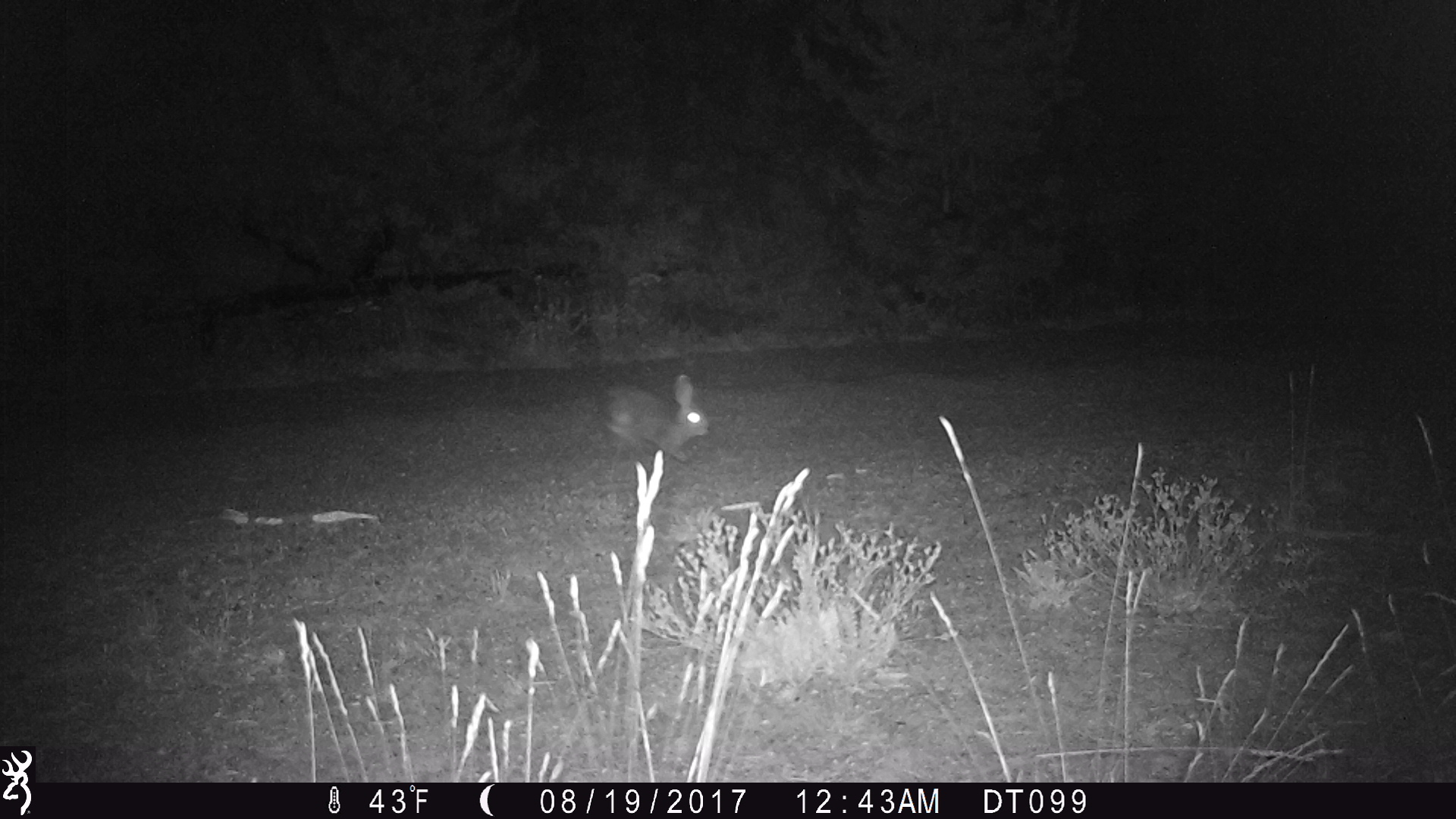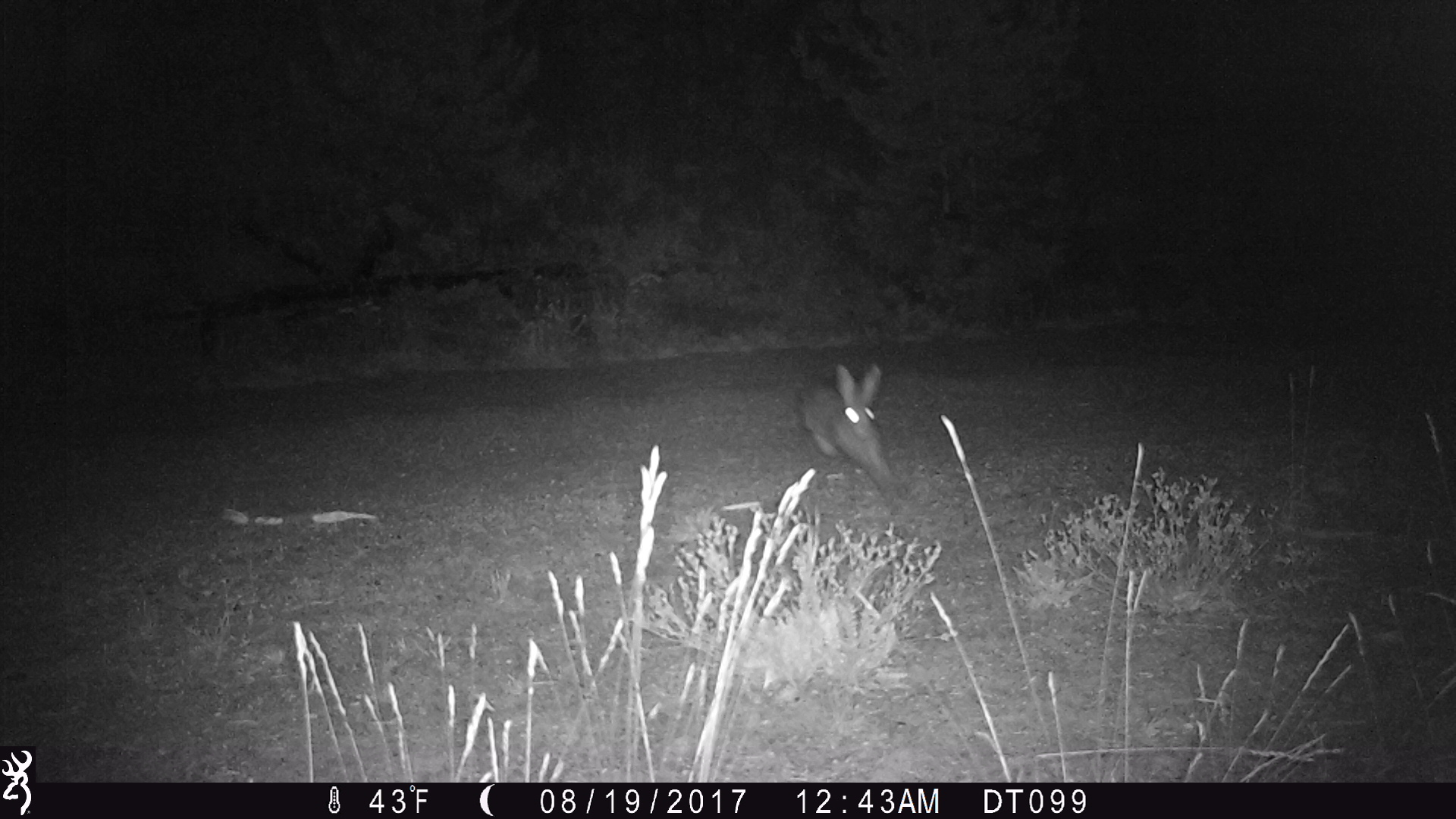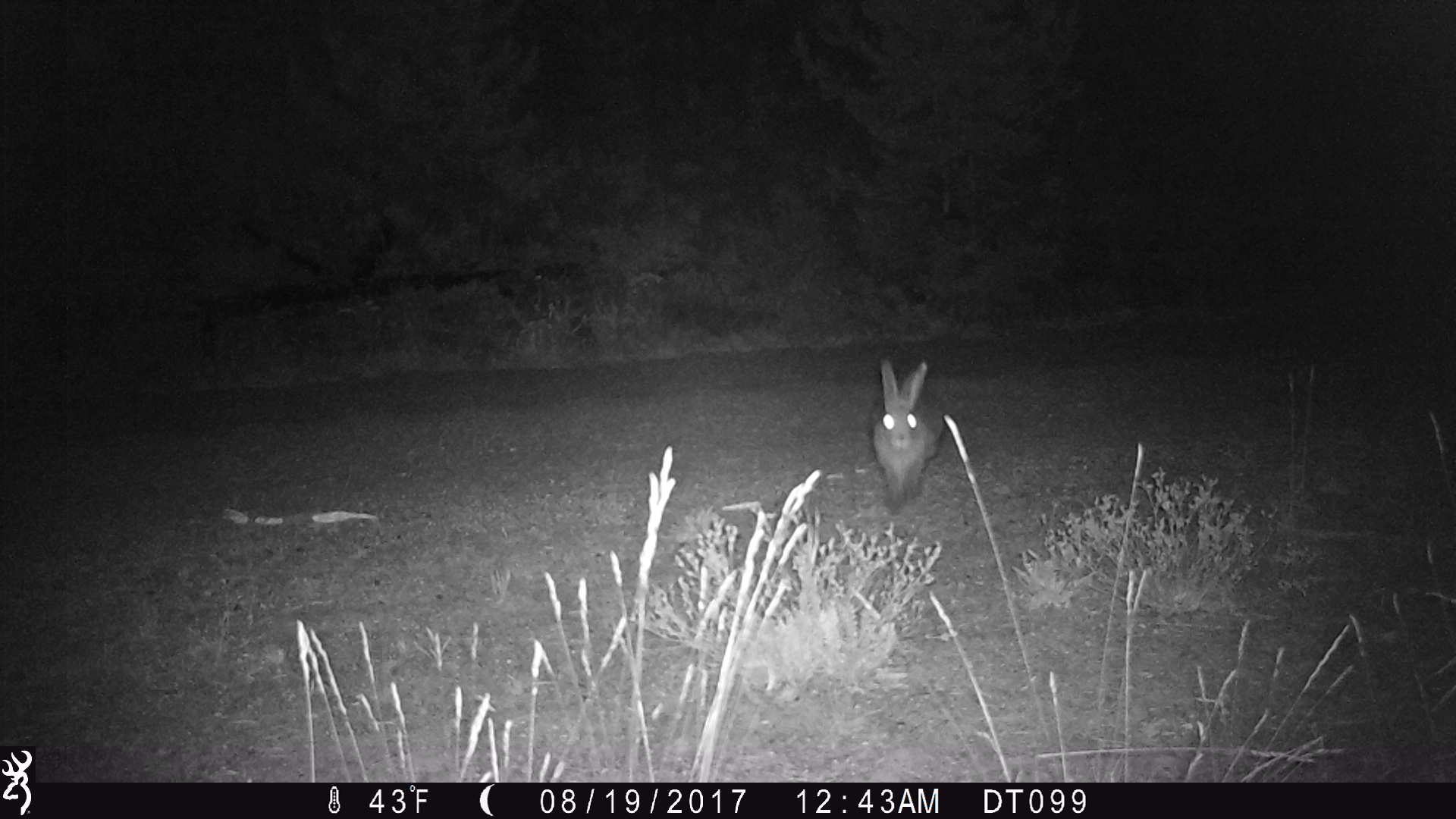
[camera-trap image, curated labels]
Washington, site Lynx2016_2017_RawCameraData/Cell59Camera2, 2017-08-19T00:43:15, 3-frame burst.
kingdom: Animalia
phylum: Chordata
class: Mammalia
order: Lagomorpha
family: Leporidae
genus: Lepus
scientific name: Lepus americanus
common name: snowshoe hare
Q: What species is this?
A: Lepus americanus (snowshoe hare).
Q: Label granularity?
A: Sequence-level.